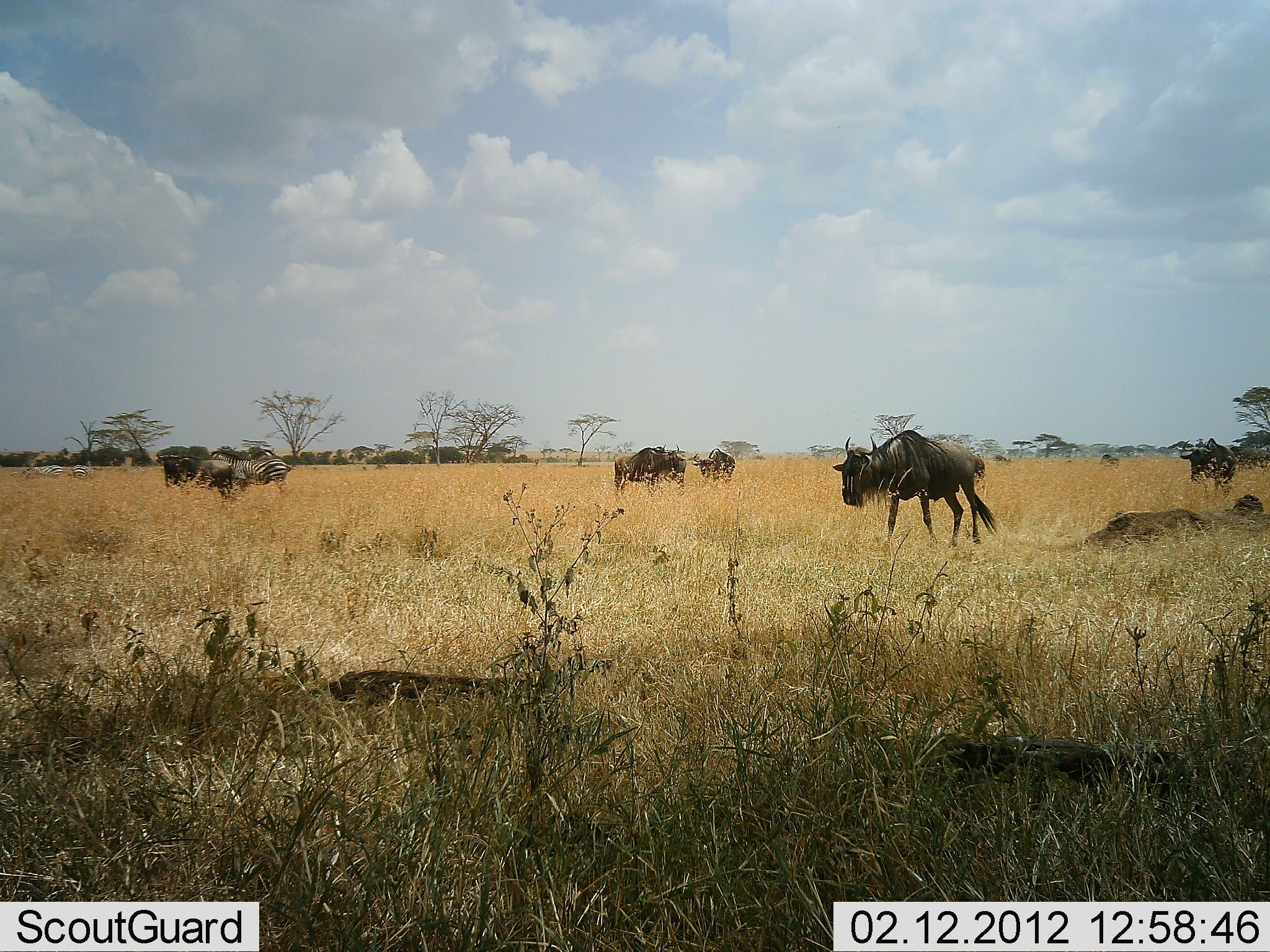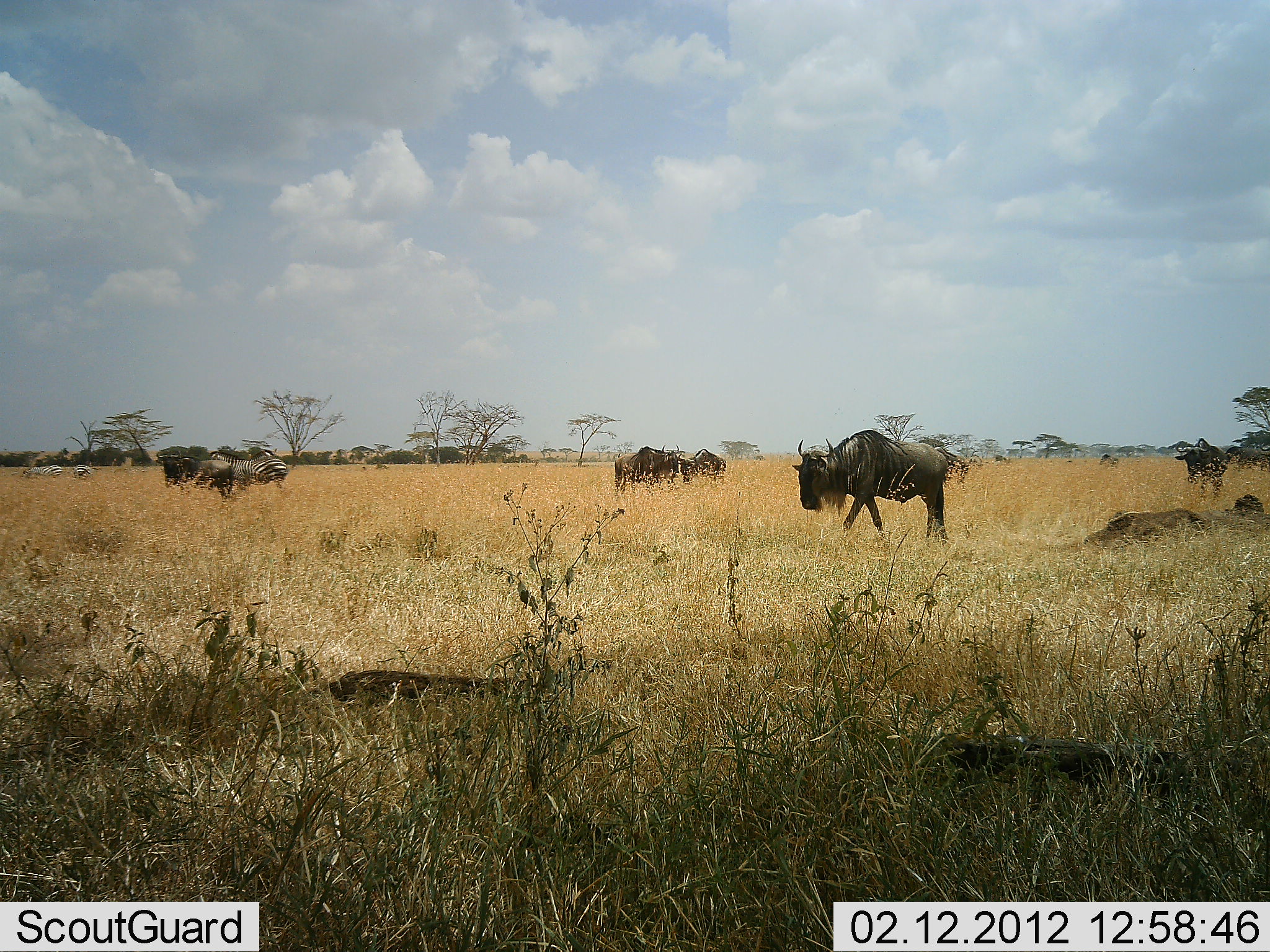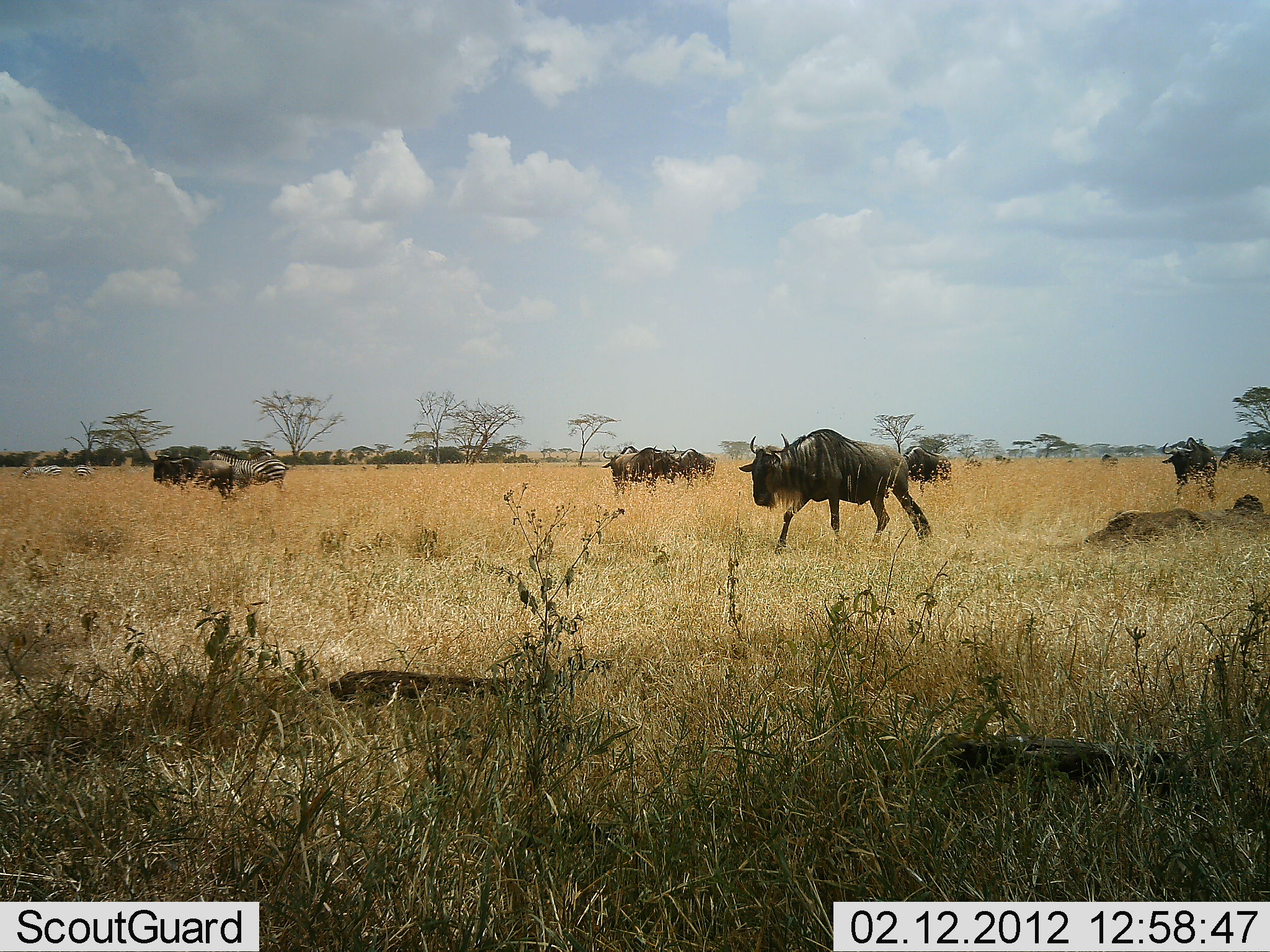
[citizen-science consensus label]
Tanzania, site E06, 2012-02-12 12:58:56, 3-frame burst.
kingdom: Animalia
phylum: Chordata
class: Mammalia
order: Artiodactyla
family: Bovidae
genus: Connochaetes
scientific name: Connochaetes taurinus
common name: blue wildebeest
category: wildebeest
Wildebeest (blue wildebeest) (Connochaetes taurinus), count 7. Behavior (volunteer vote fractions): standing 26%, resting 9%, moving 83%, interacting 0%. Young present (vote fraction): 0%. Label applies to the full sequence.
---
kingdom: Animalia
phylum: Chordata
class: Mammalia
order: Perissodactyla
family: Equidae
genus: Equus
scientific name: Equus quagga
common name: plains zebra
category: zebra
Zebra (plains zebra) (Equus quagga), count 2. Behavior (volunteer vote fractions): standing 75%, resting 0%, moving 25%, interacting 0%. Young present (vote fraction): 0%. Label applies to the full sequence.